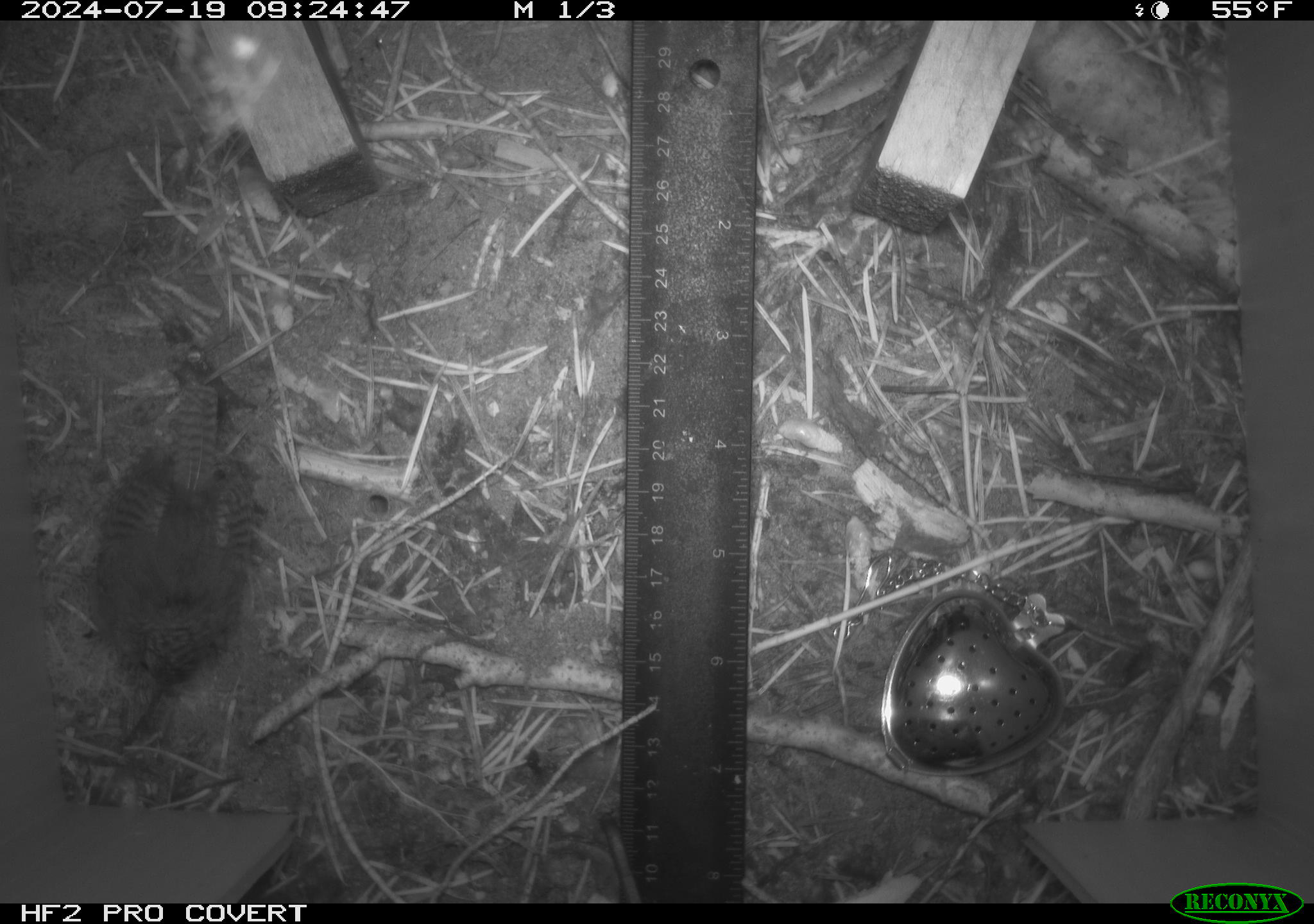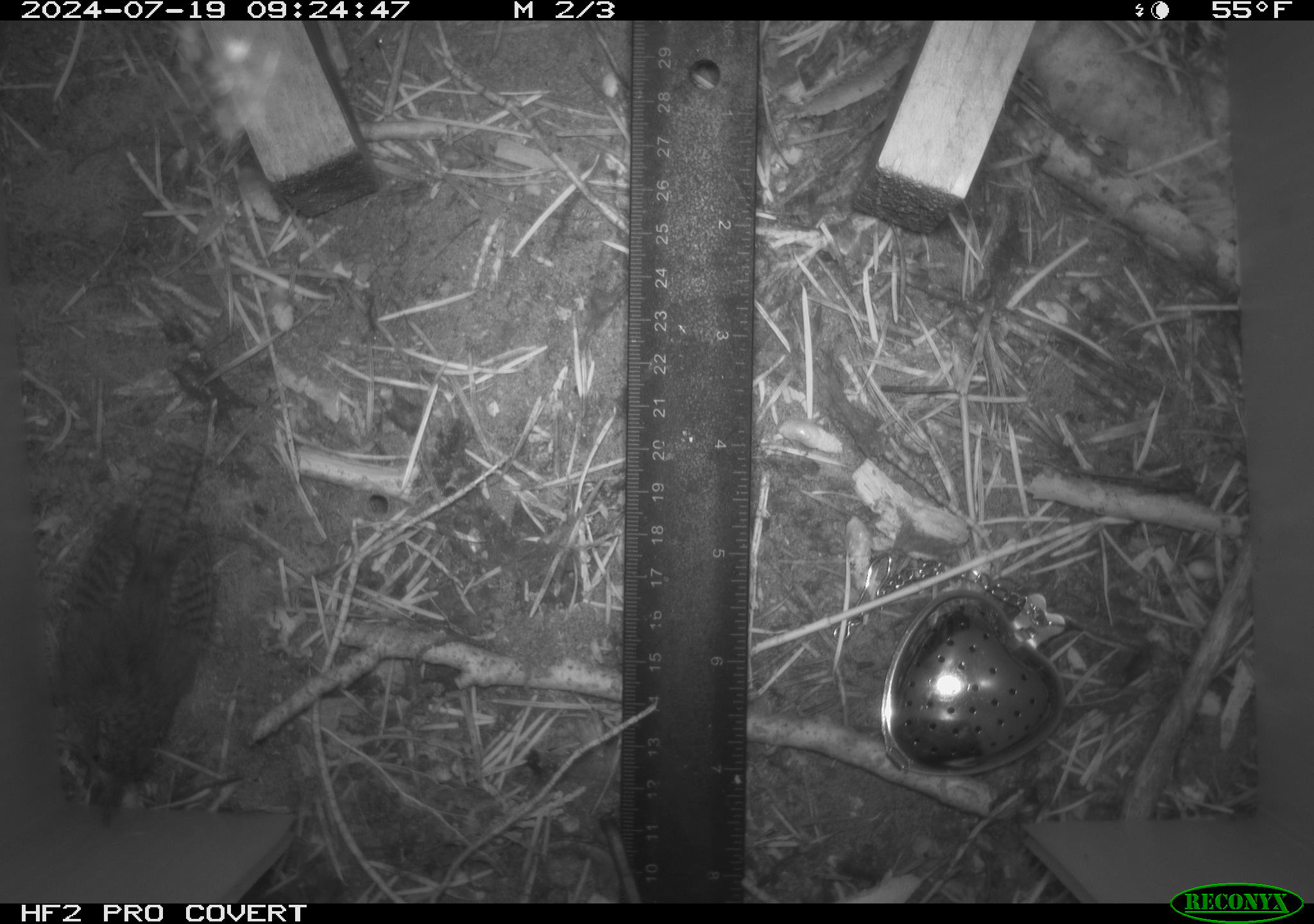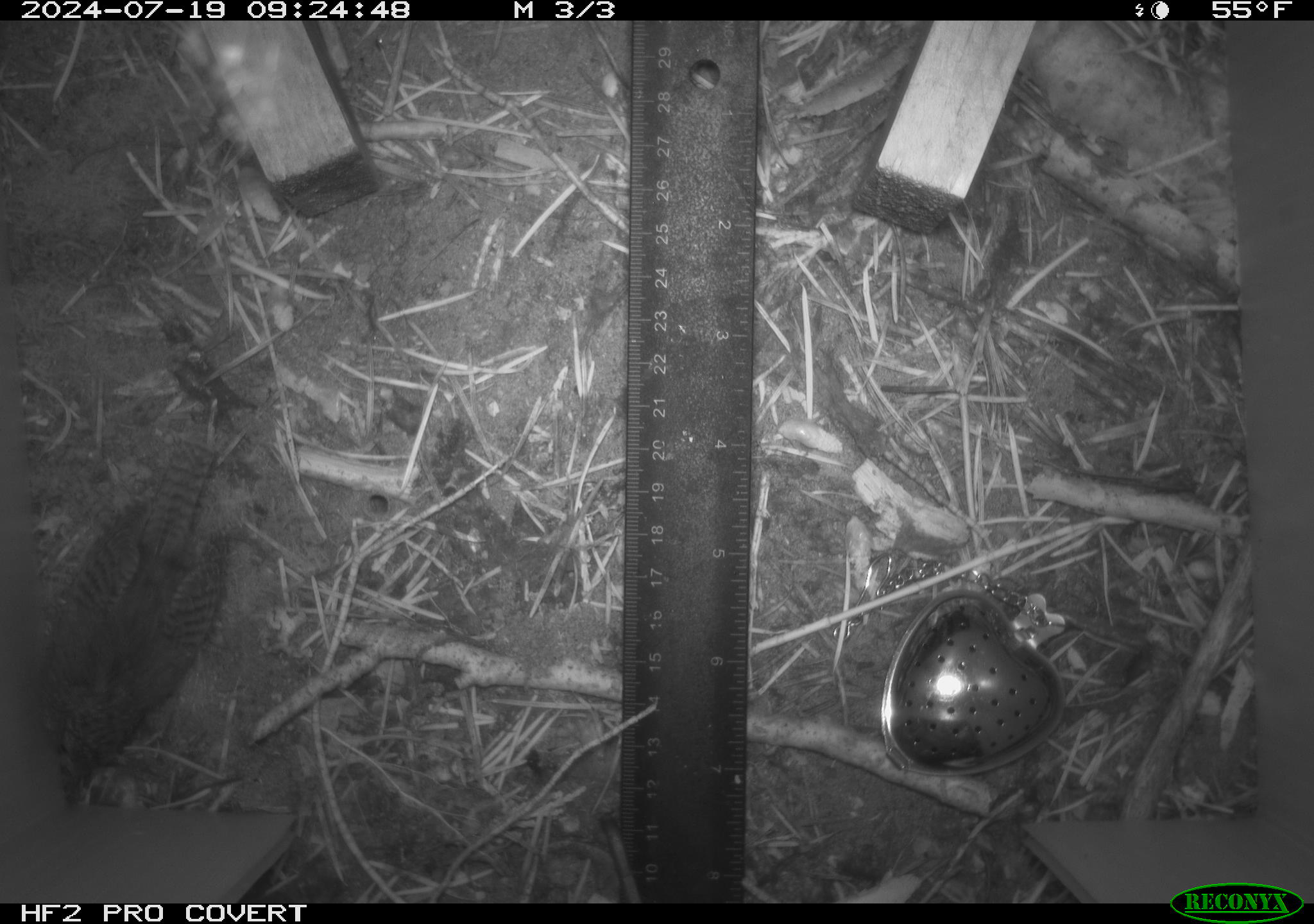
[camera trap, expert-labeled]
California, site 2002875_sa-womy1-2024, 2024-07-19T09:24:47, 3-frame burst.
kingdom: Animalia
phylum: Chordata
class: Aves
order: Passeriformes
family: Troglodytidae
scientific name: Troglodytidae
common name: wren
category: troglodytidae family